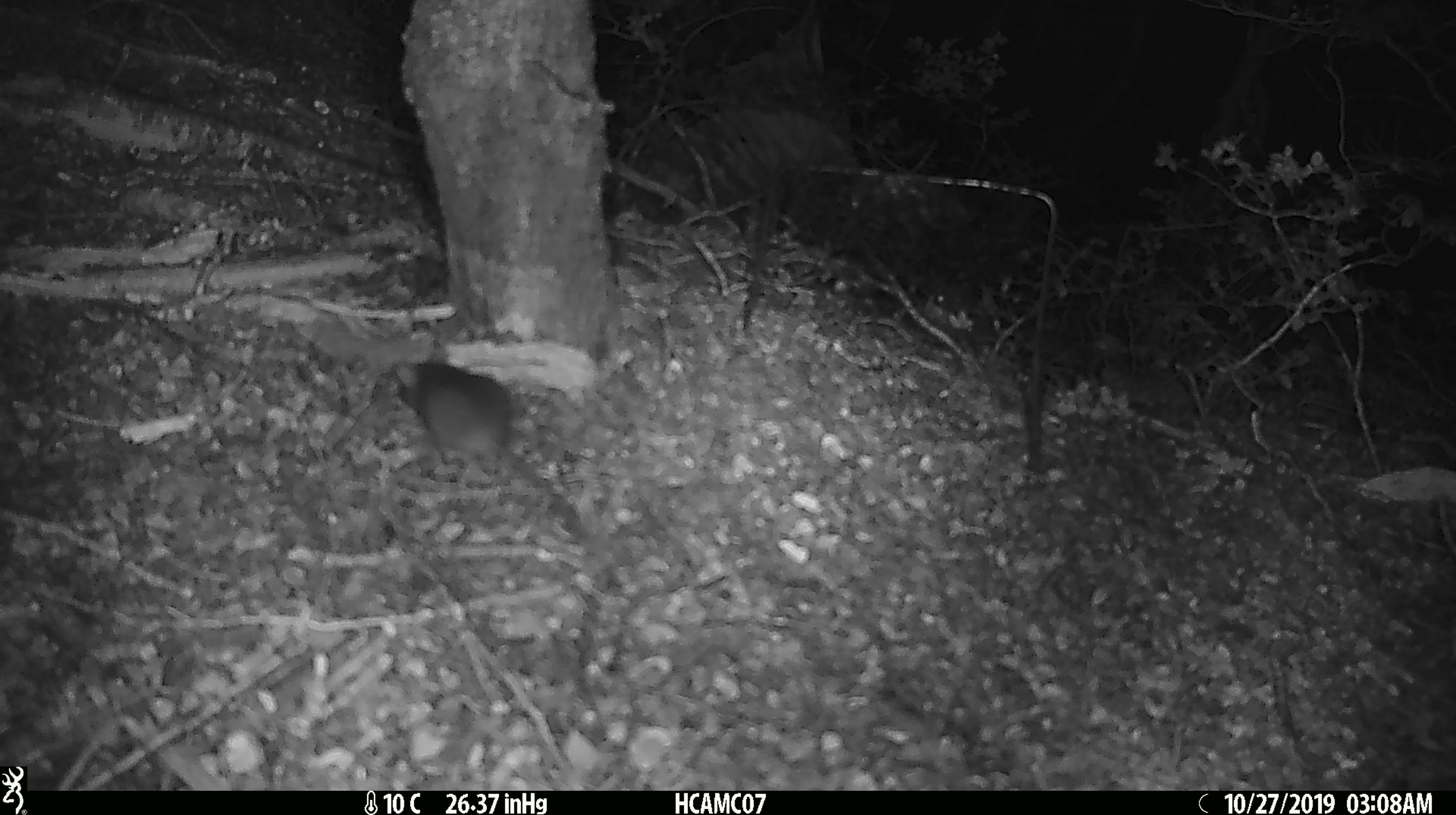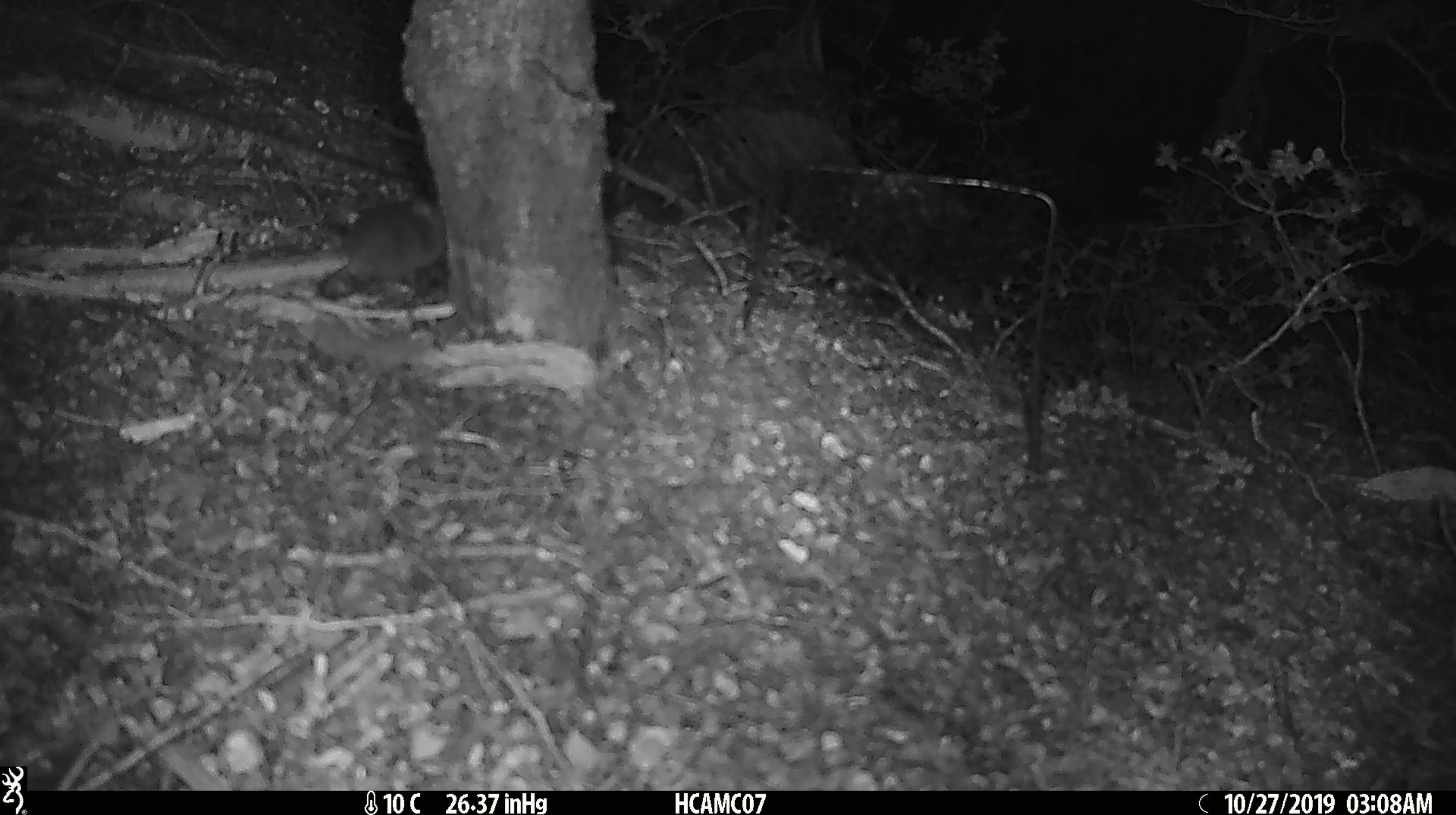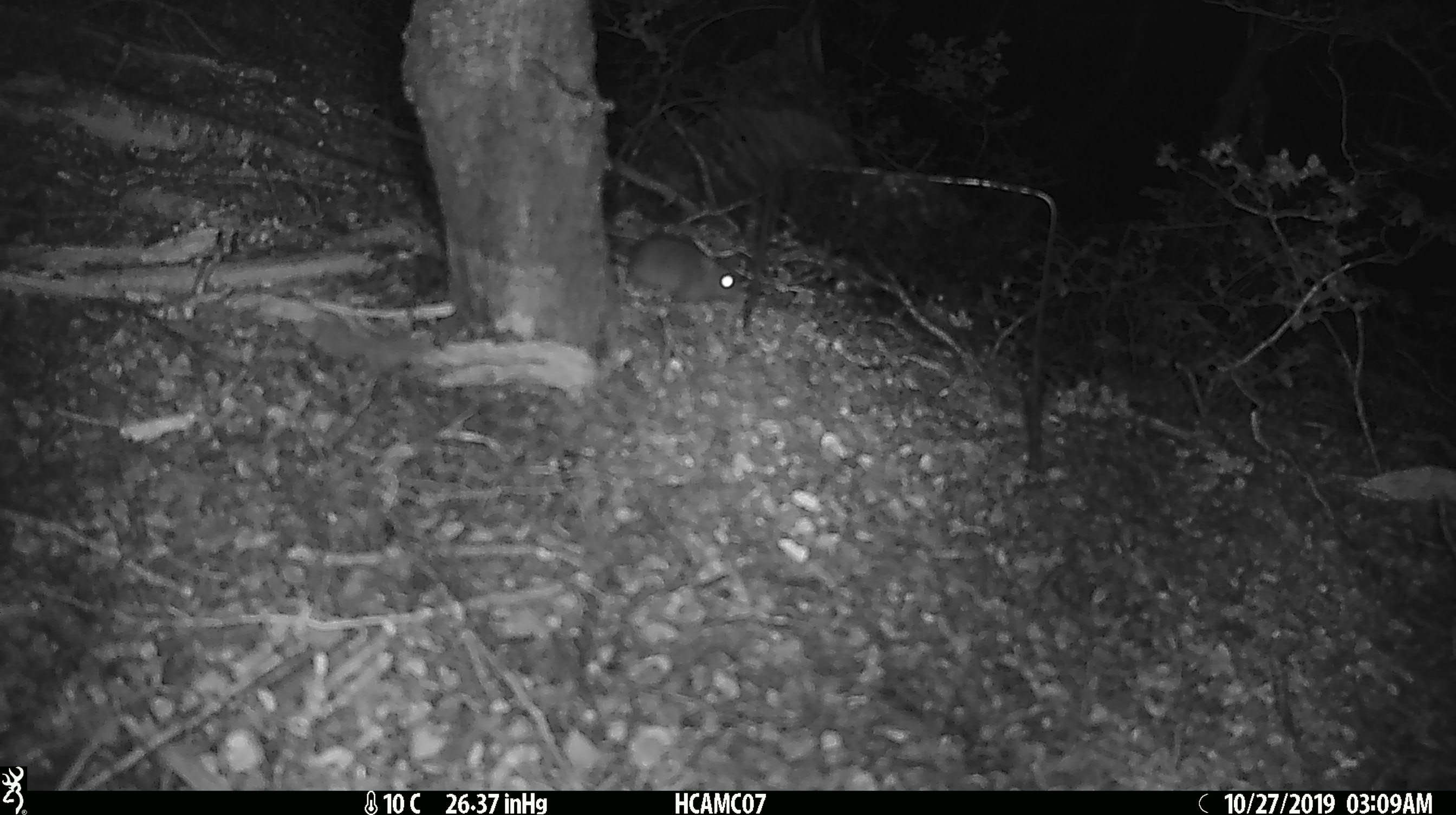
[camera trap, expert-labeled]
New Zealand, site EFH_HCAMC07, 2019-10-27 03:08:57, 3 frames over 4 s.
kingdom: Animalia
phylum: Chordata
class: Mammalia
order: Rodentia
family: Muridae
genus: Mus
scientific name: Mus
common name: mouse